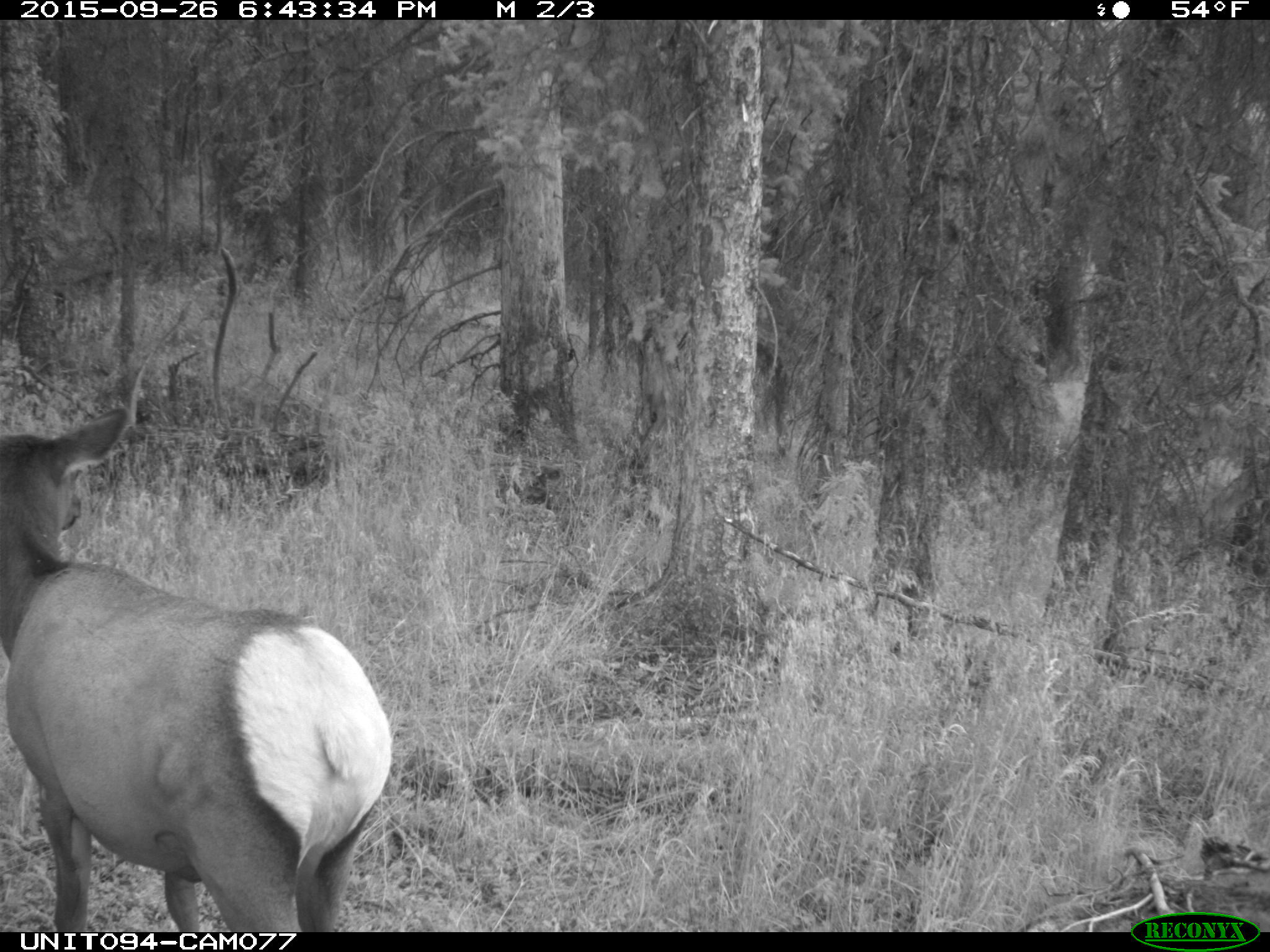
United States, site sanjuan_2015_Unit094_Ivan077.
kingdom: Animalia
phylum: Chordata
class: Mammalia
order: Artiodactyla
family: Cervidae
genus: Cervus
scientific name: Cervus elaphus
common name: red deer